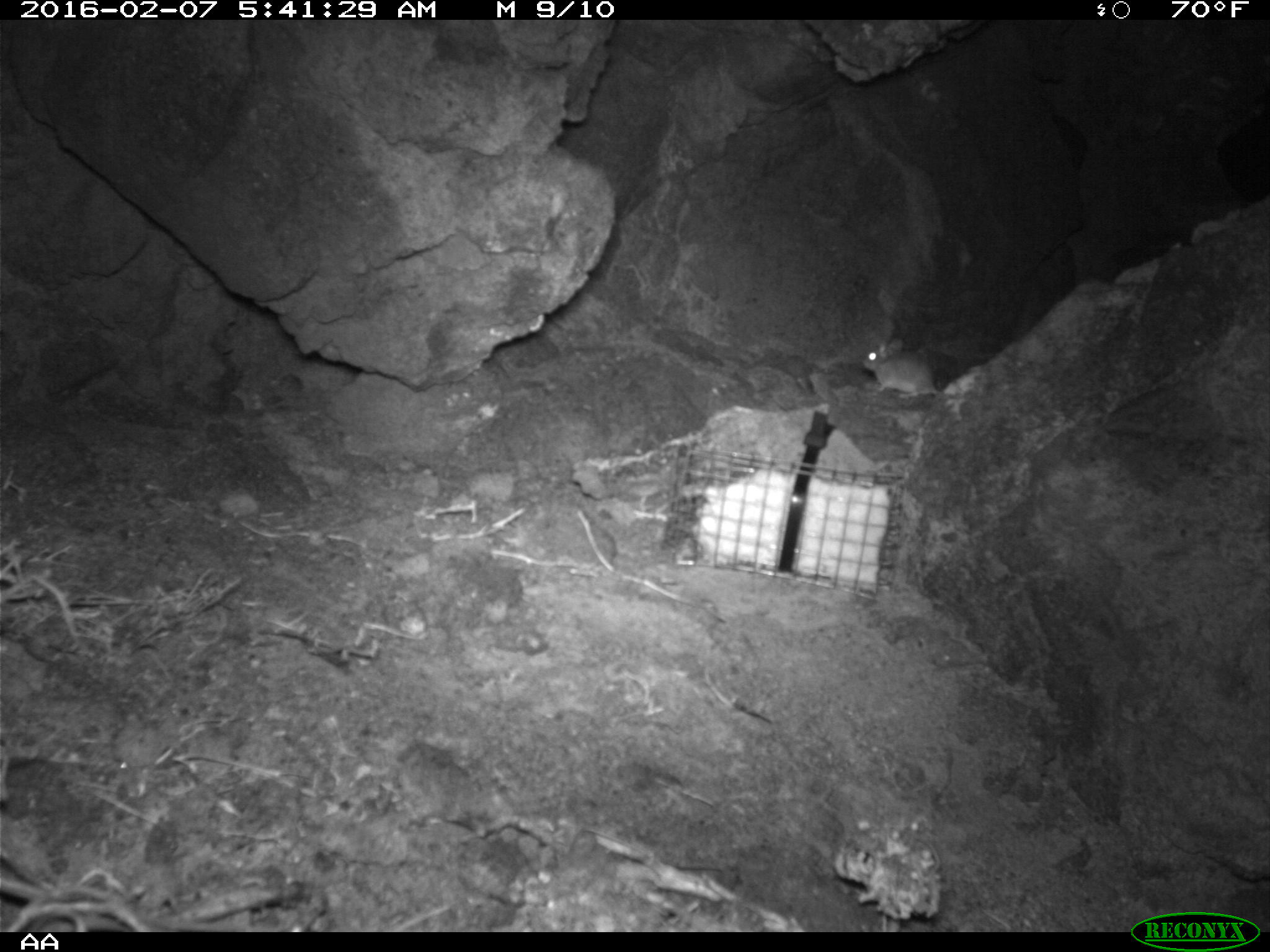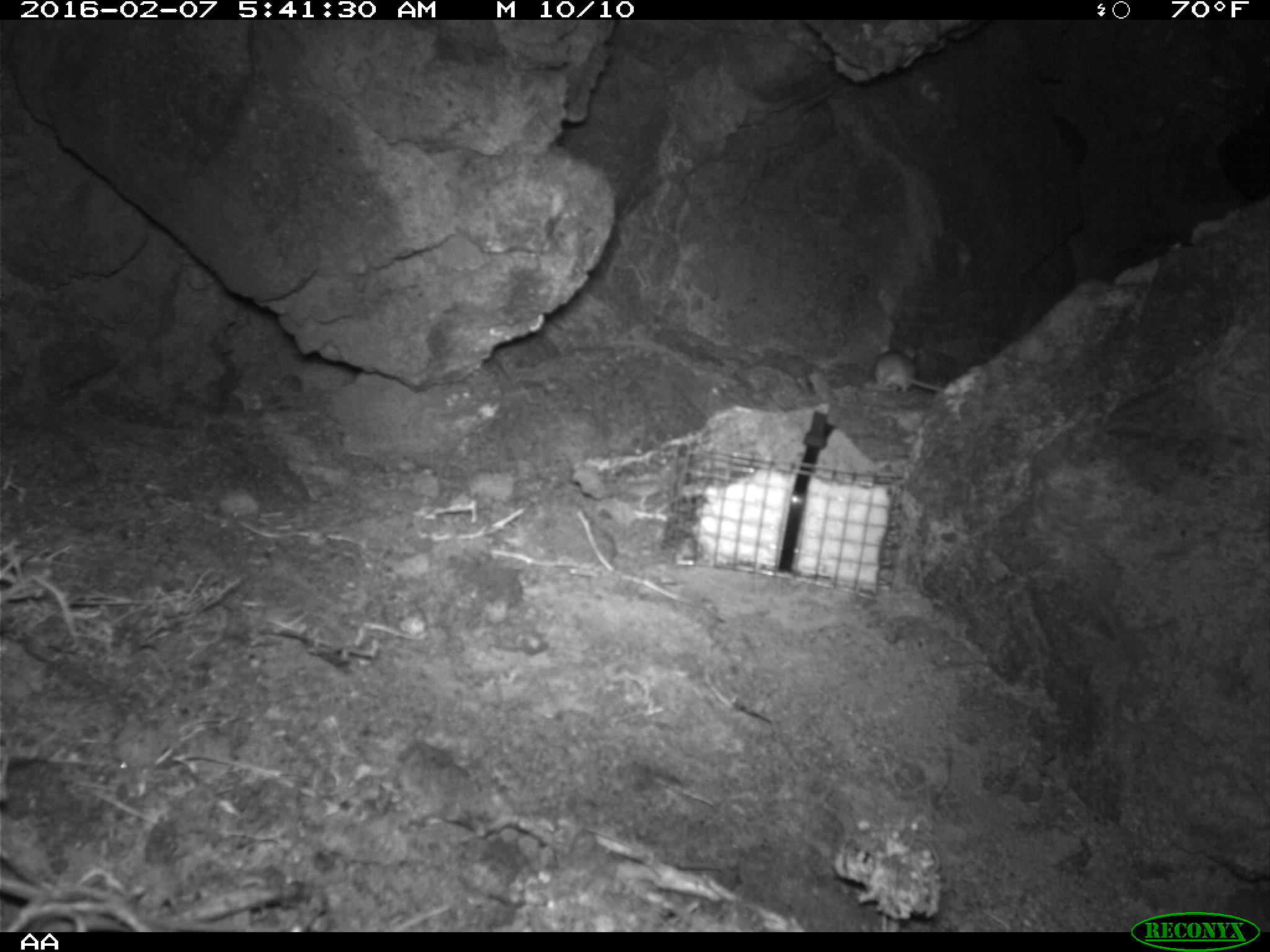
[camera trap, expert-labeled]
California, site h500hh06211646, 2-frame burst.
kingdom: Animalia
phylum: Chordata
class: Mammalia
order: Rodentia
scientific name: Rodentia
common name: rodent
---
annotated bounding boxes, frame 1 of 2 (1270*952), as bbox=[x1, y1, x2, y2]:
rodent: bbox=[860, 333, 939, 400]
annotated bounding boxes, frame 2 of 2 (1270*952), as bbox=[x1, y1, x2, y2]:
rodent: bbox=[862, 338, 943, 395]